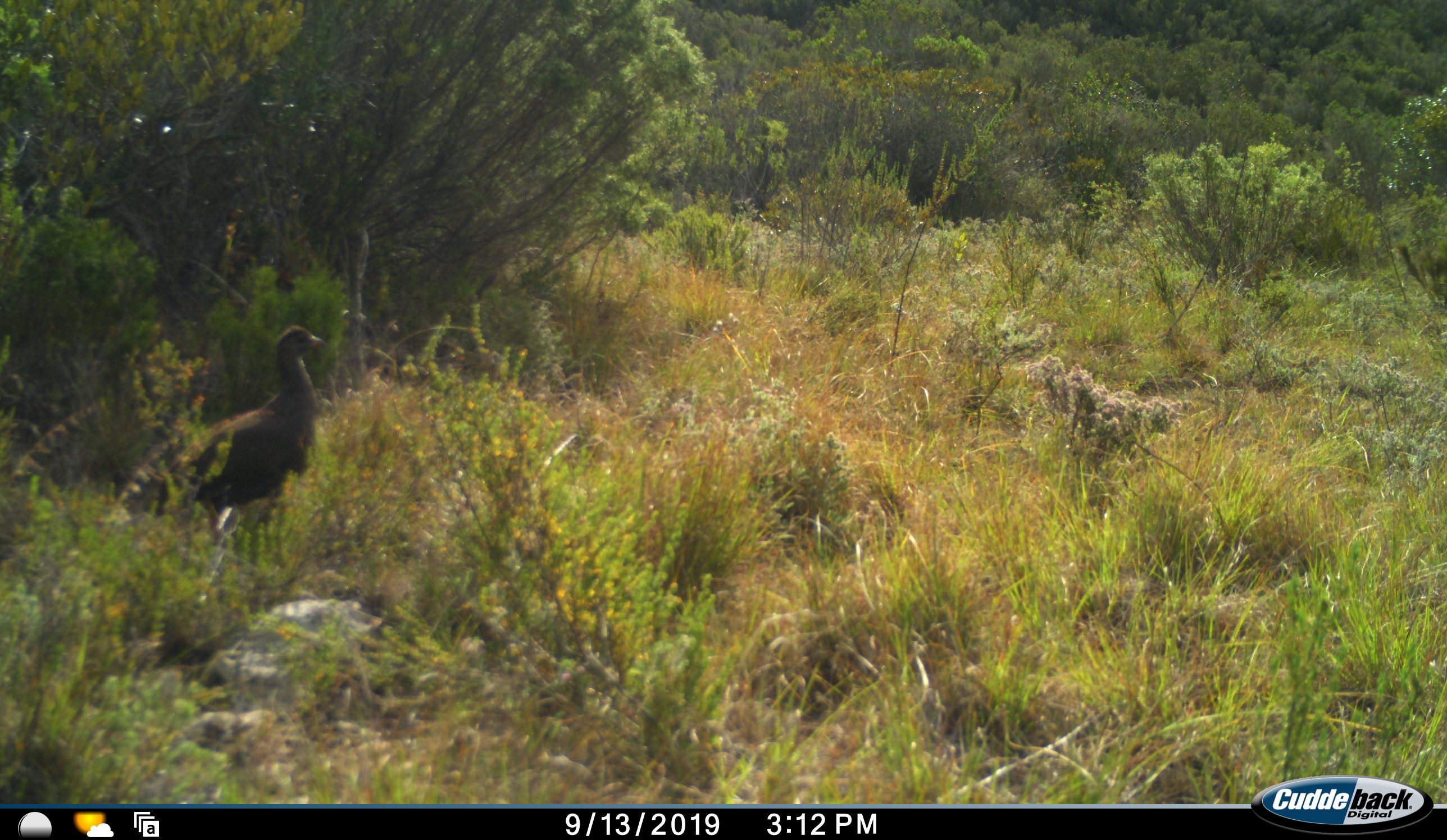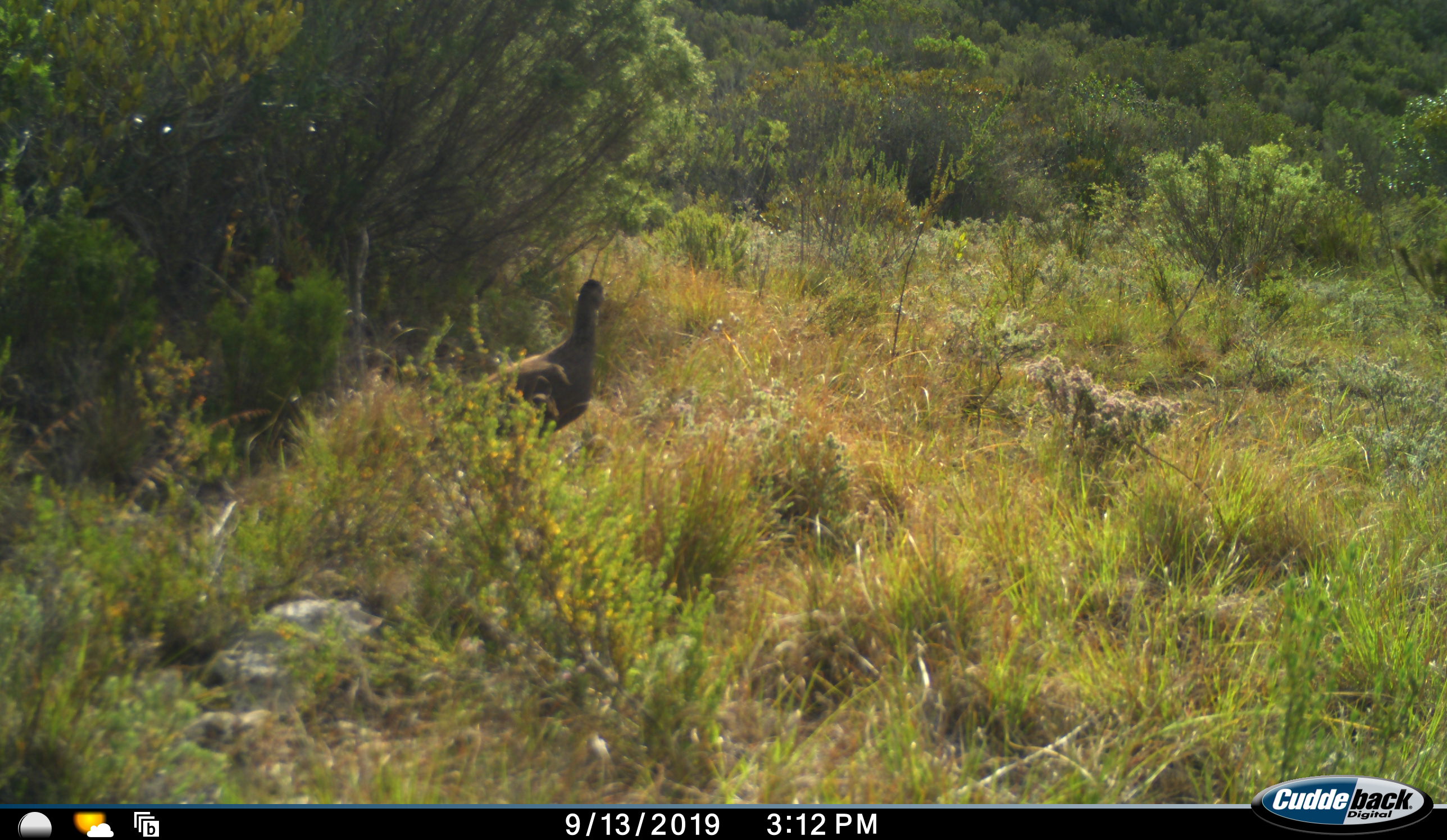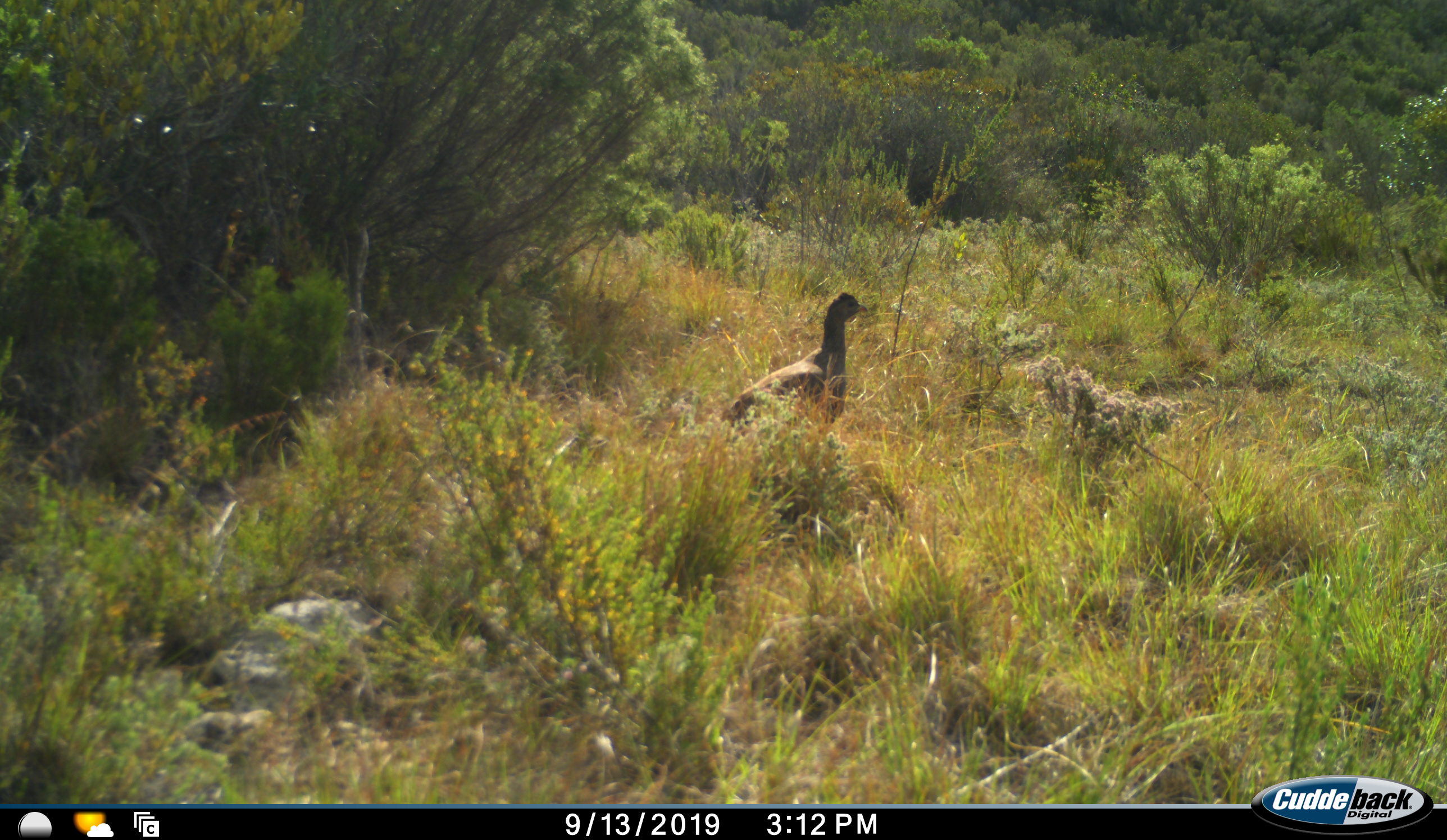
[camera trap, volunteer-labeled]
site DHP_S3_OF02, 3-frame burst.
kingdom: Animalia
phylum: Chordata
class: Aves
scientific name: Aves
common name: bird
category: birdother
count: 1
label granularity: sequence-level